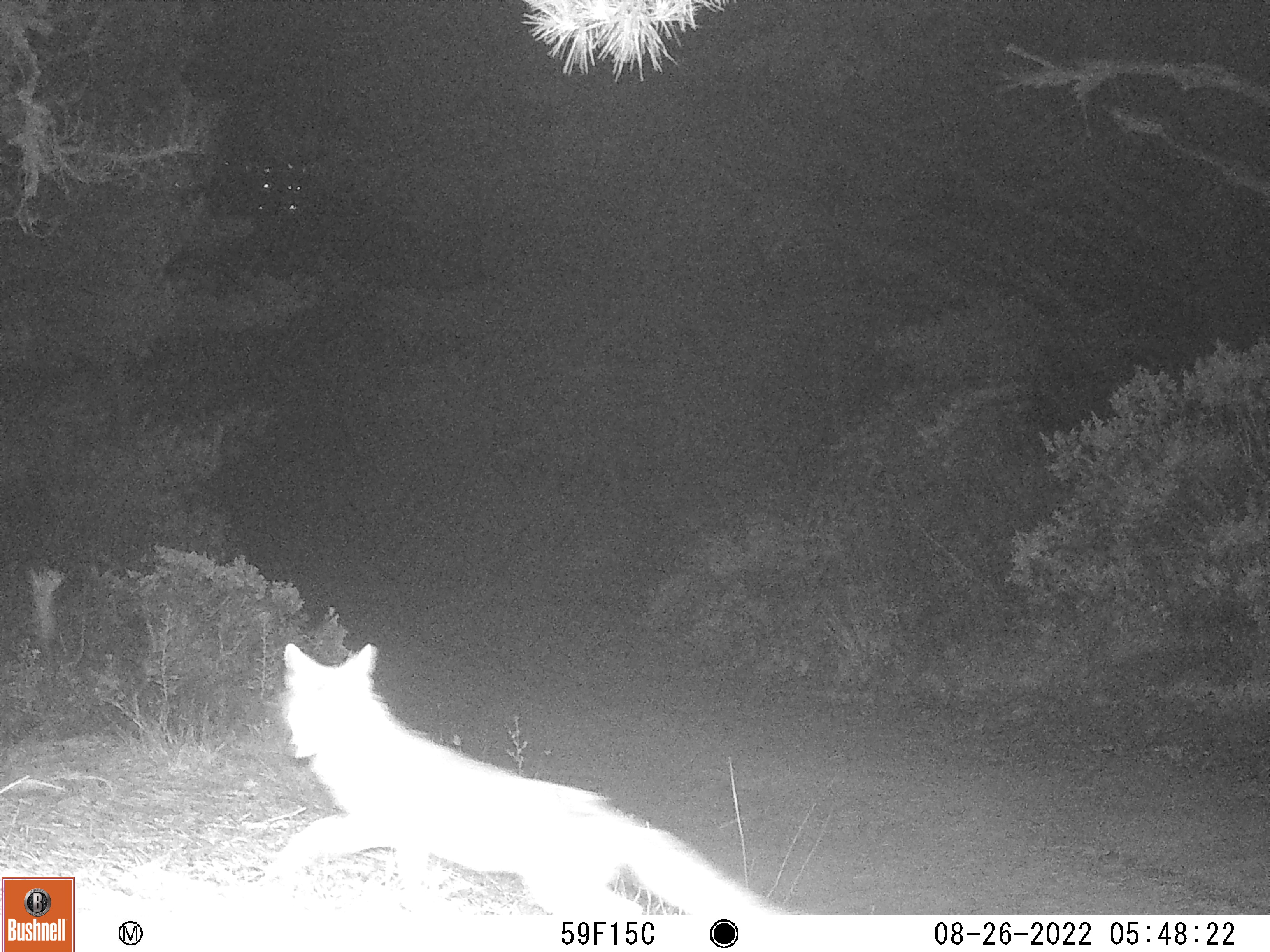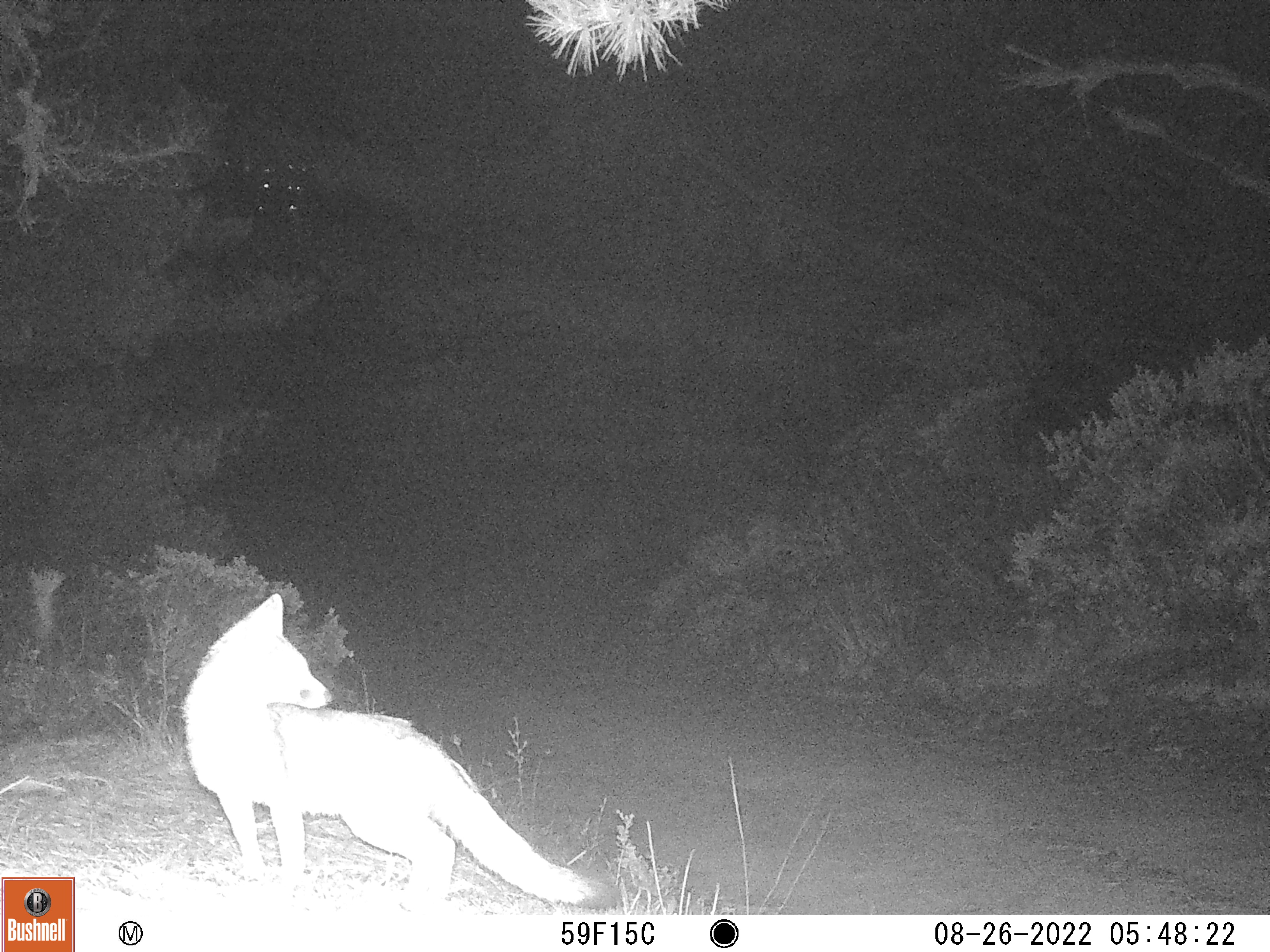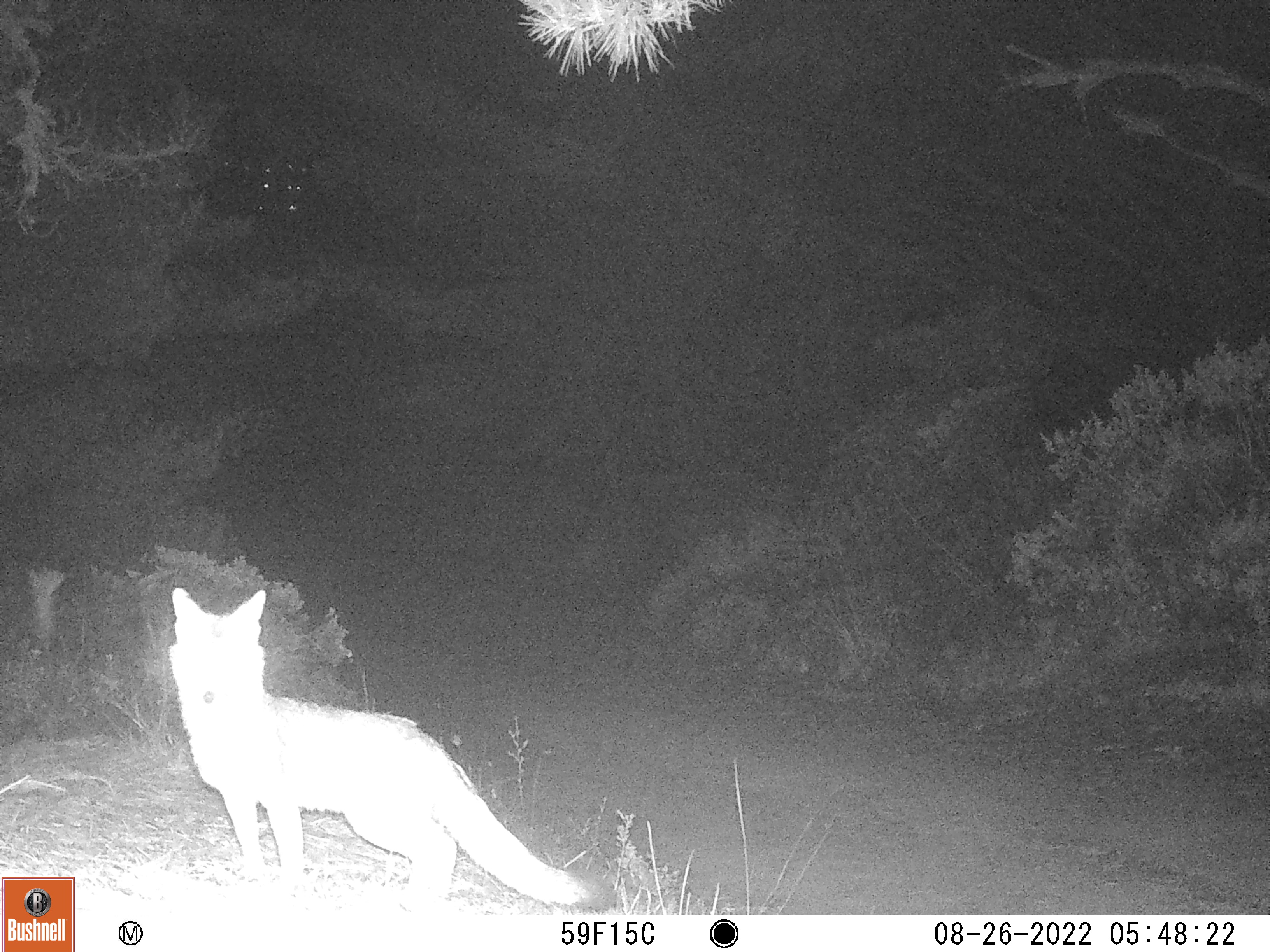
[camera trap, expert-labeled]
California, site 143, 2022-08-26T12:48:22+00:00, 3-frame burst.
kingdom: Animalia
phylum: Chordata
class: Mammalia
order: Carnivora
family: Canidae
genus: Urocyon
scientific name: Urocyon cinereoargenteus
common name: gray fox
Gray fox (Urocyon cinereoargenteus).